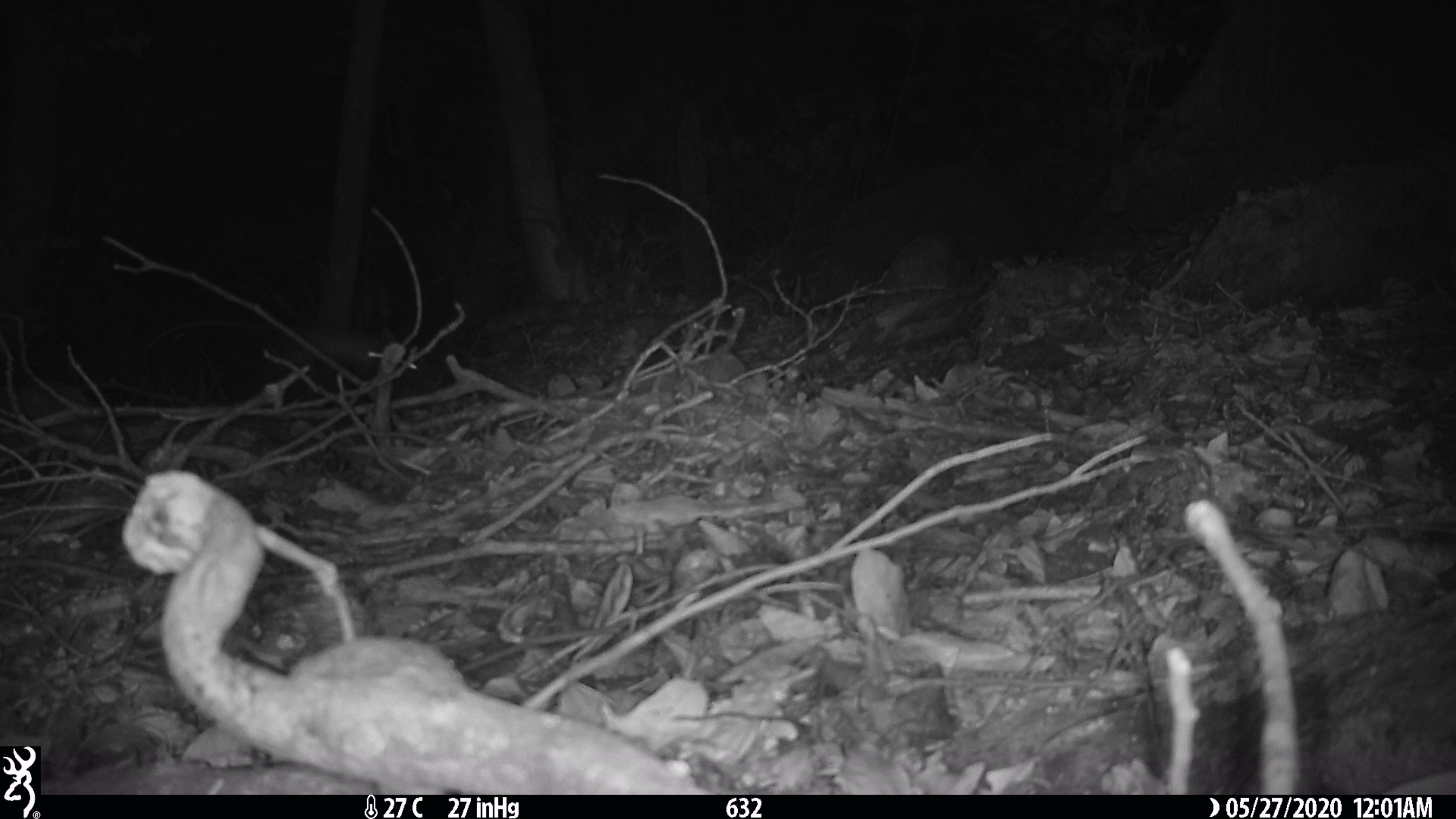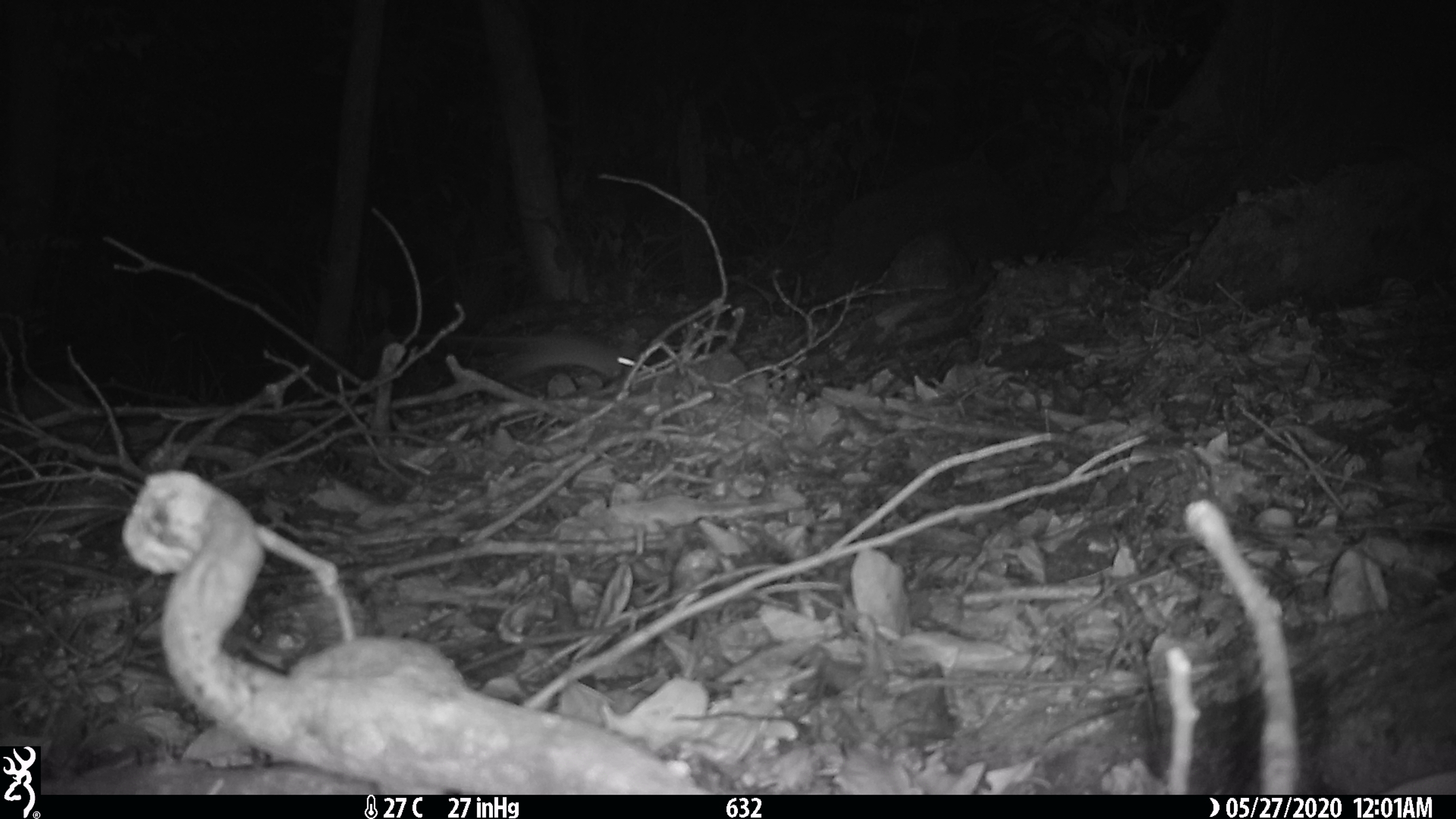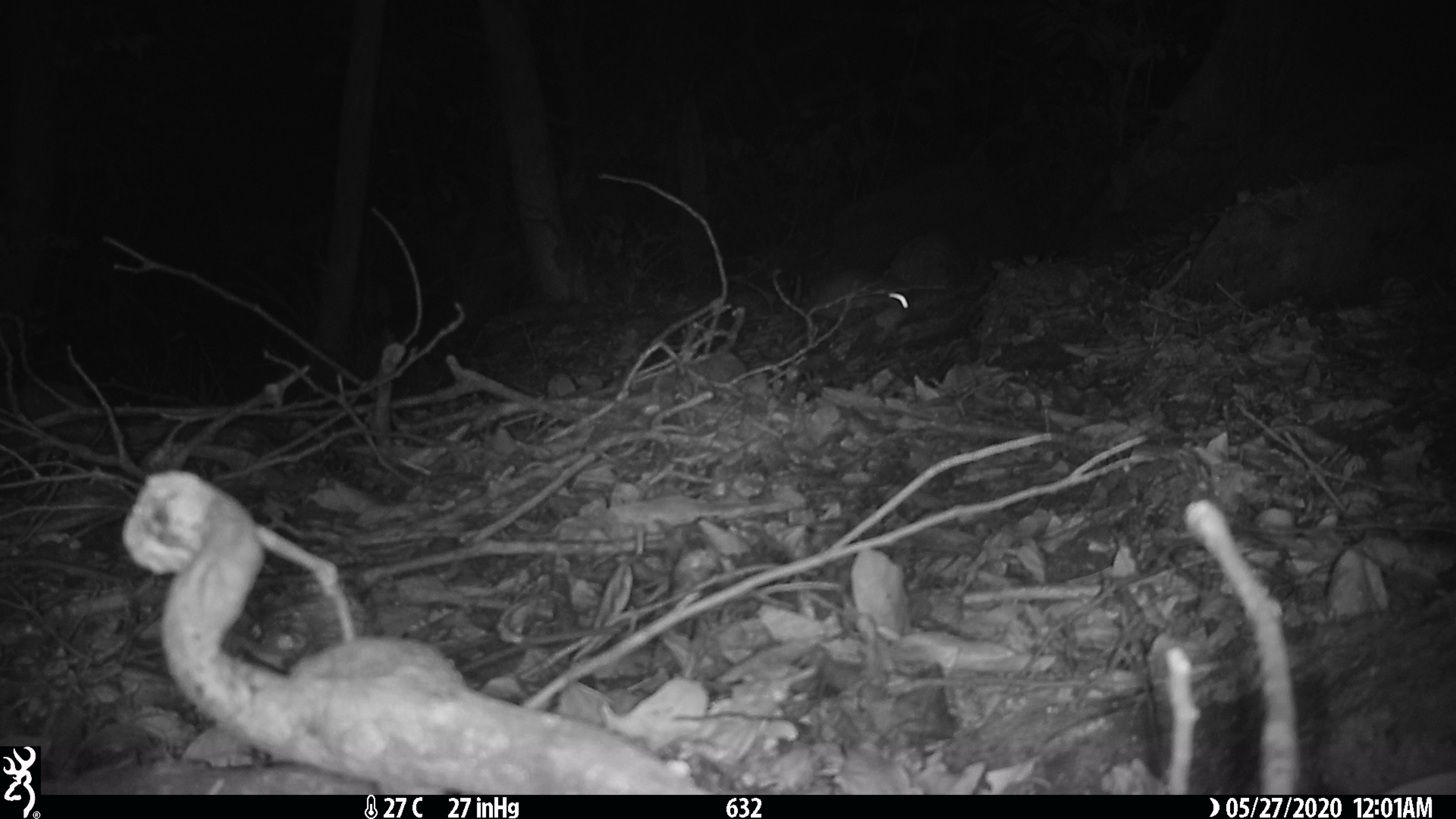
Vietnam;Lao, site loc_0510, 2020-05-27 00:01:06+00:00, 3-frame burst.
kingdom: Animalia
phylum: Chordata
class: Mammalia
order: Rodentia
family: Muridae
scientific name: Muridae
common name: old-world mice and rats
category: unidentified murid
Unidentified murid (old-world mice and rats) (Muridae). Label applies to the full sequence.